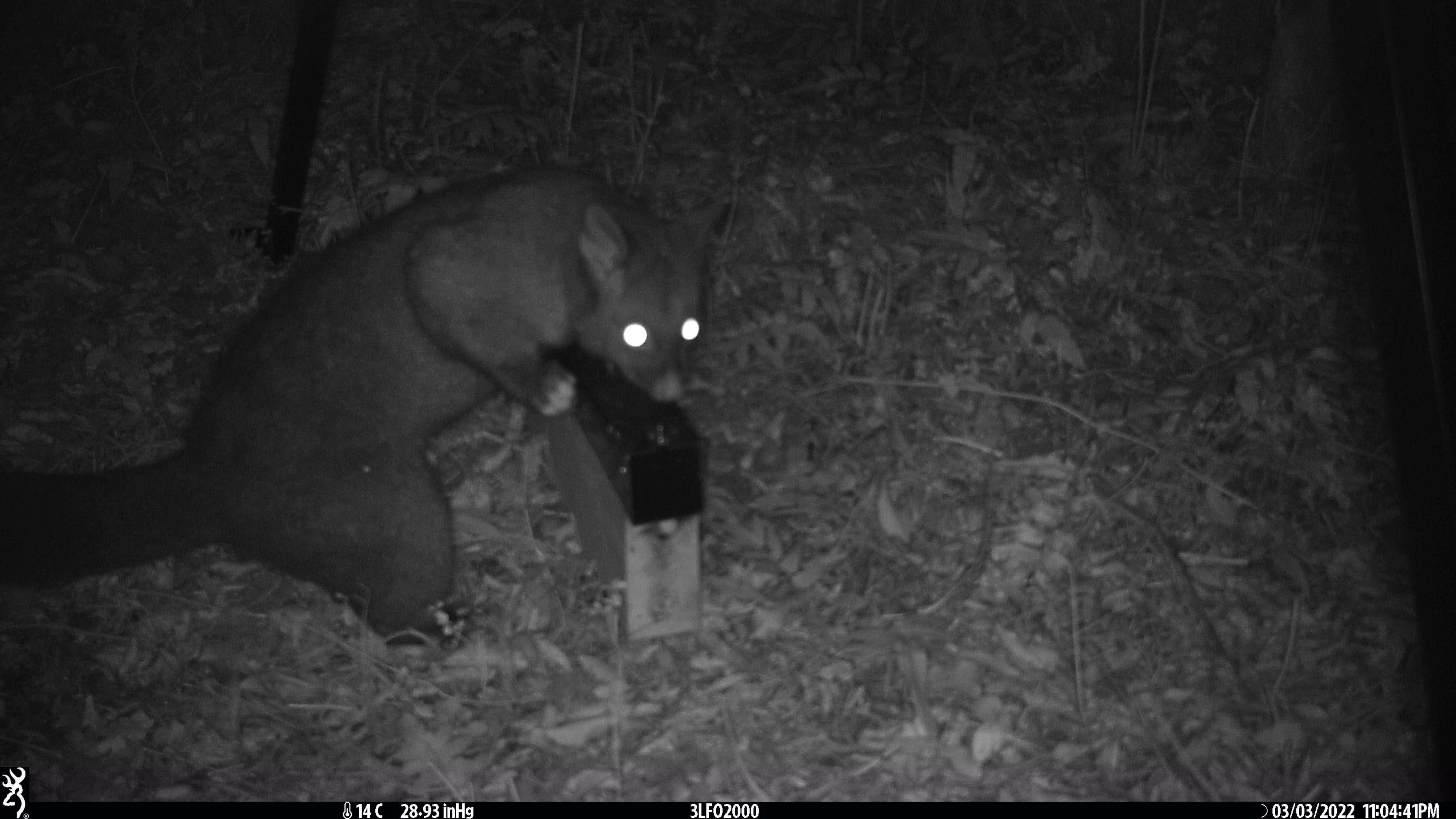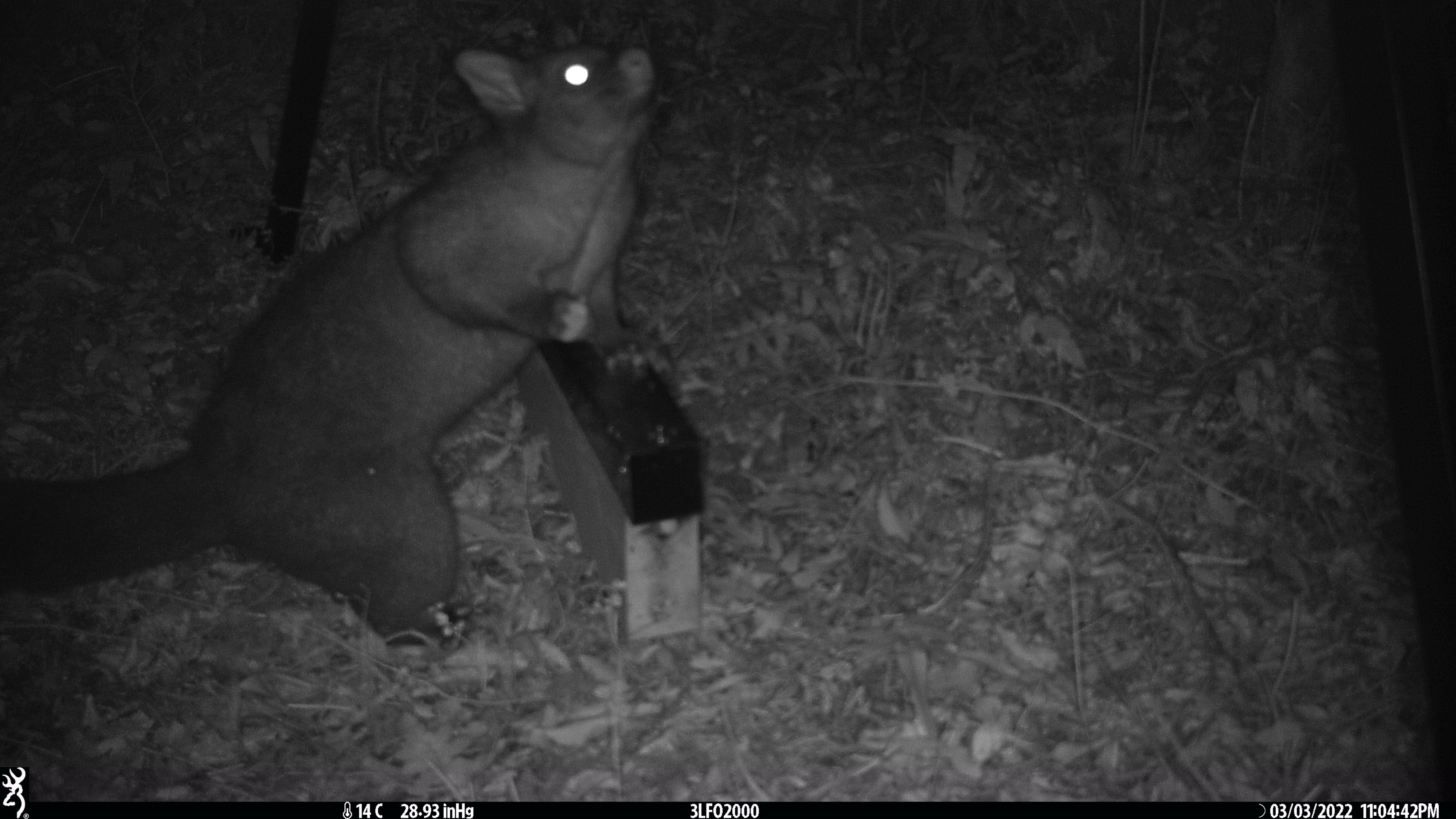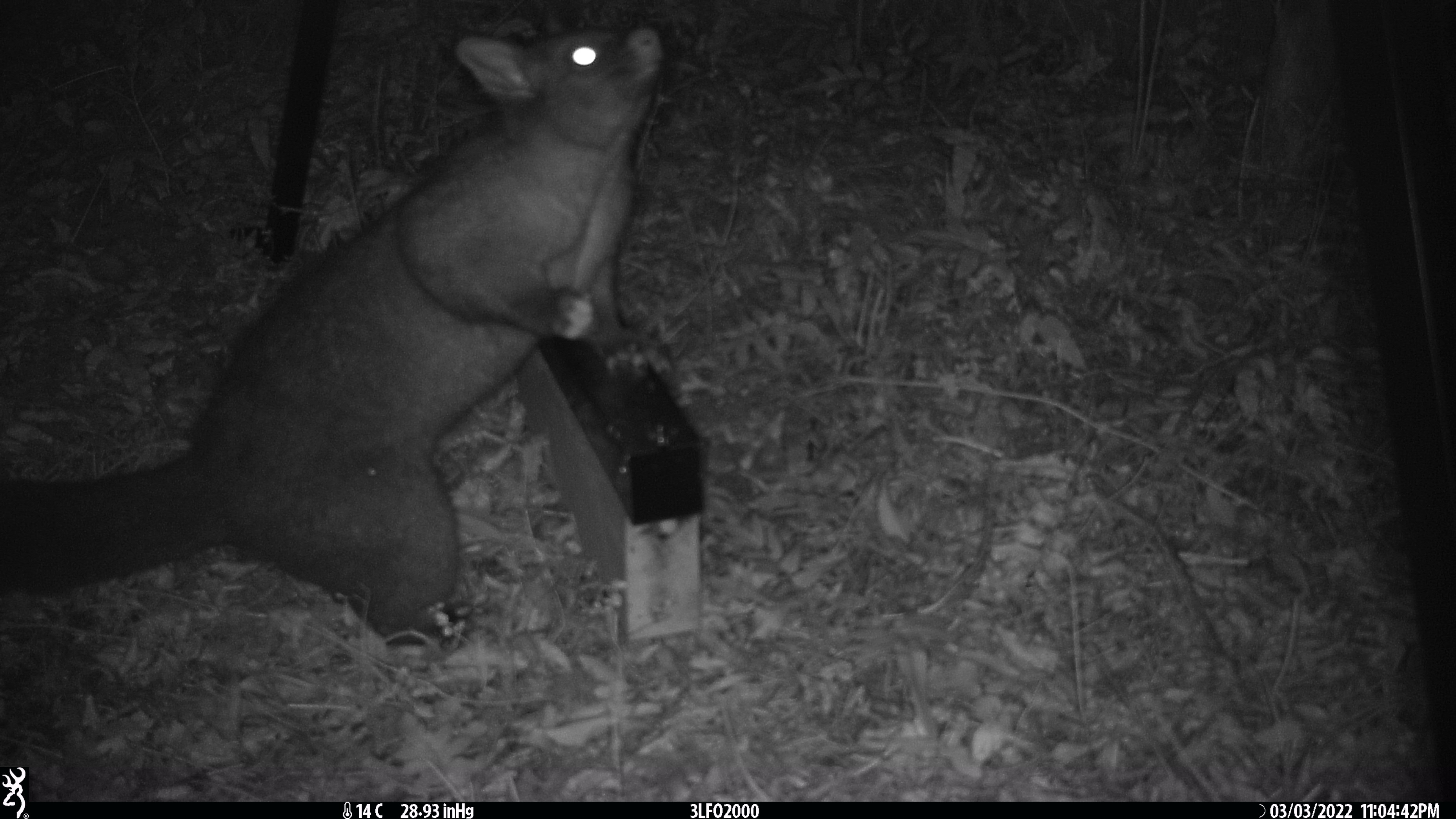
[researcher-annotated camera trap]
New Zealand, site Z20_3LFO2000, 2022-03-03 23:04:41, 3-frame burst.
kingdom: Animalia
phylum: Chordata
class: Mammalia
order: Diprotodontia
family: Phalangeridae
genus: Trichosurus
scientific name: Trichosurus vulpecula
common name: common brushtail possum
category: possum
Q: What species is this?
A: Possum (common brushtail possum) (Trichosurus vulpecula).